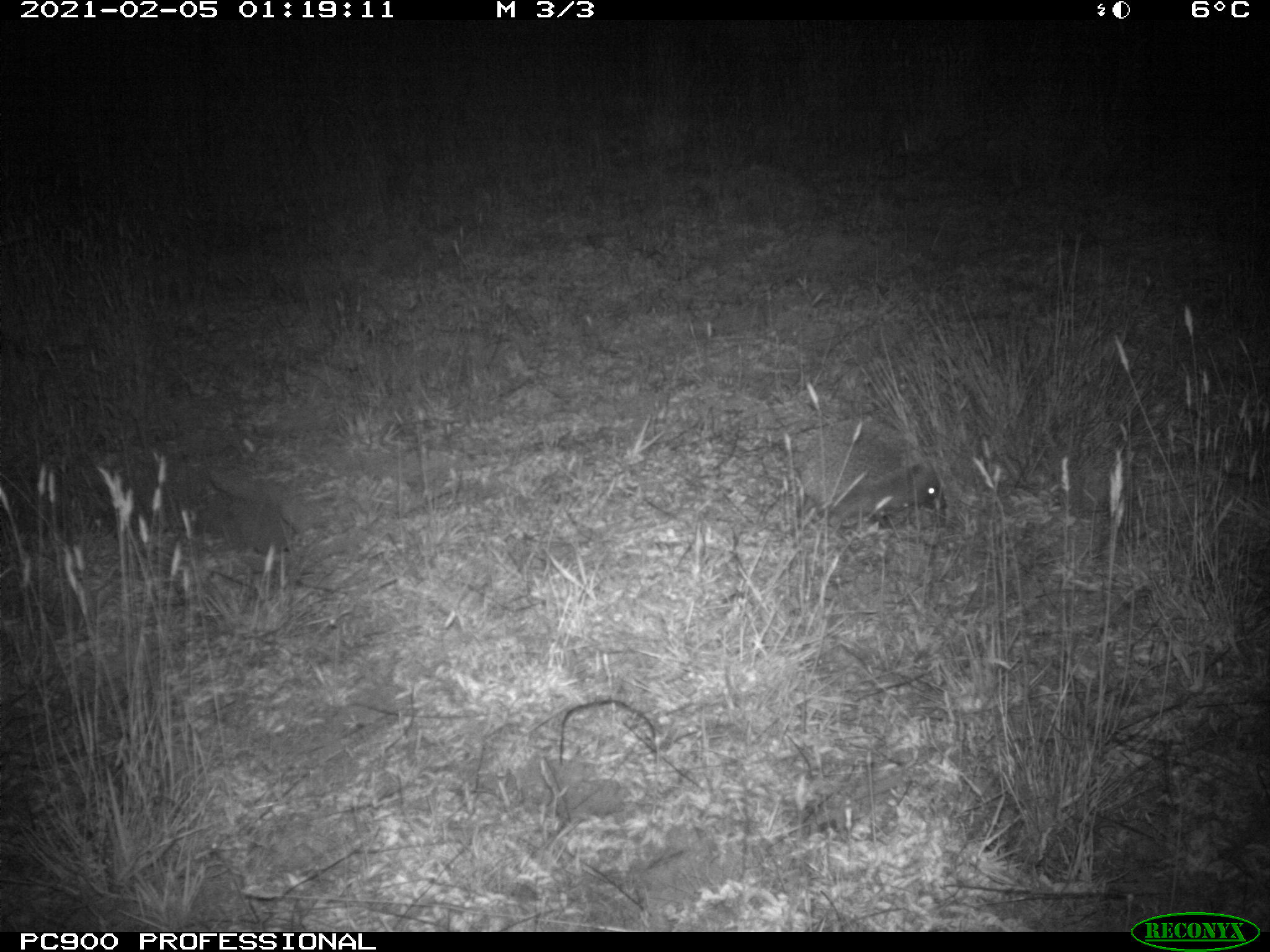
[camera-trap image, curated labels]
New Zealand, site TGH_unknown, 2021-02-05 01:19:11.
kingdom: Animalia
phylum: Chordata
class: Mammalia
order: Eulipotyphla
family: Erinaceidae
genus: Erinaceus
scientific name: Erinaceus europaeus europaeus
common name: european hedgehog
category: hedgehog